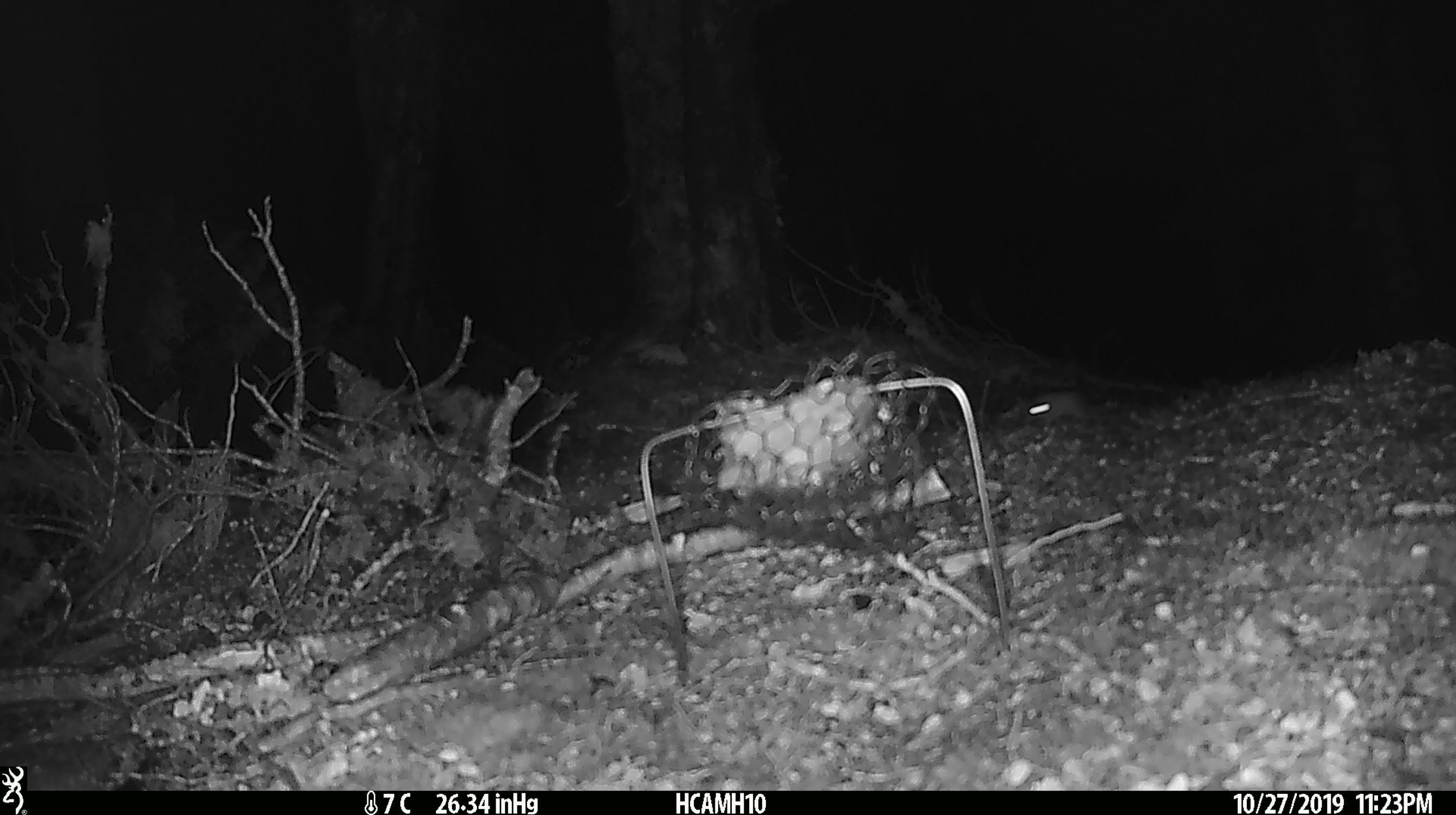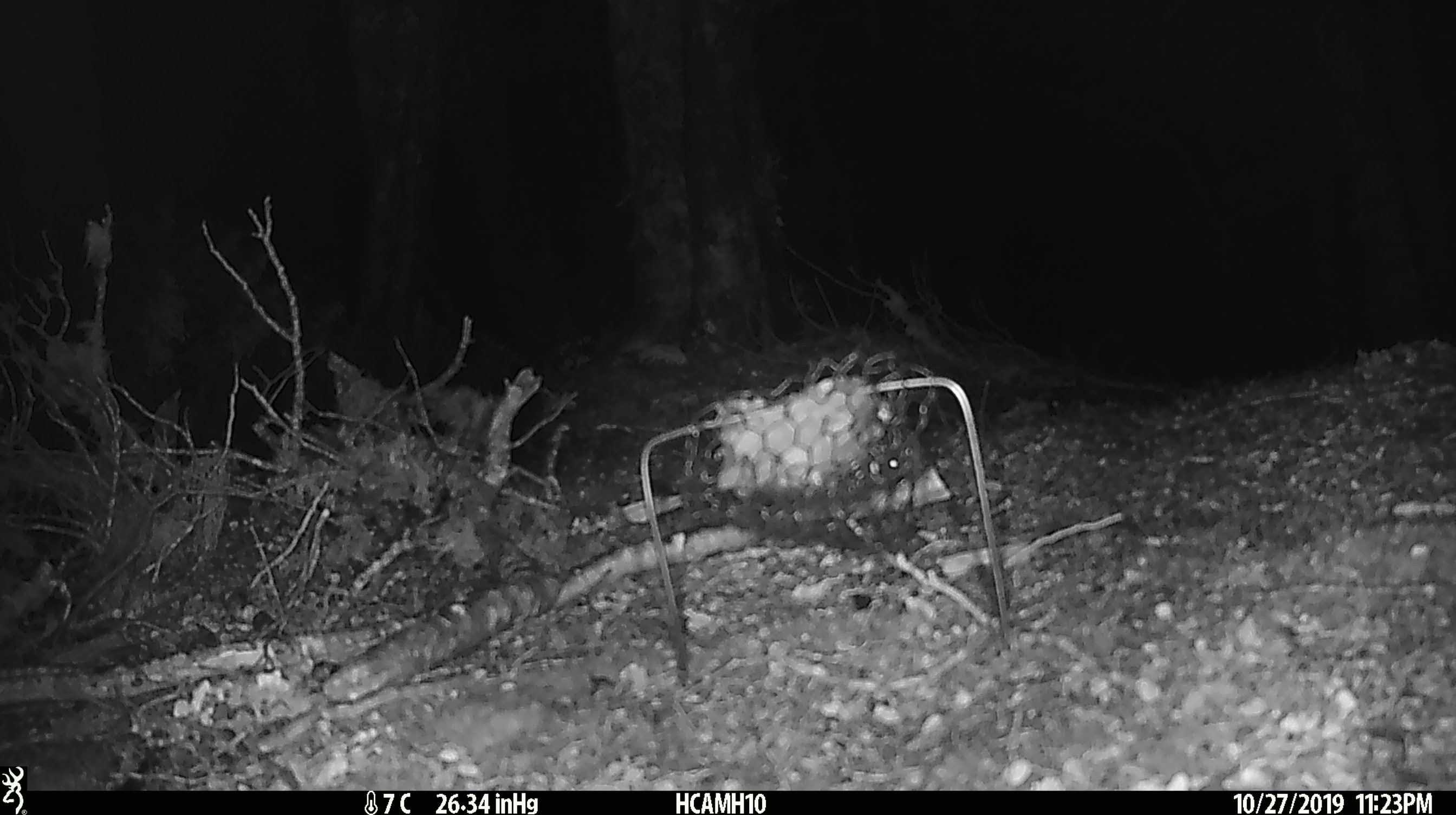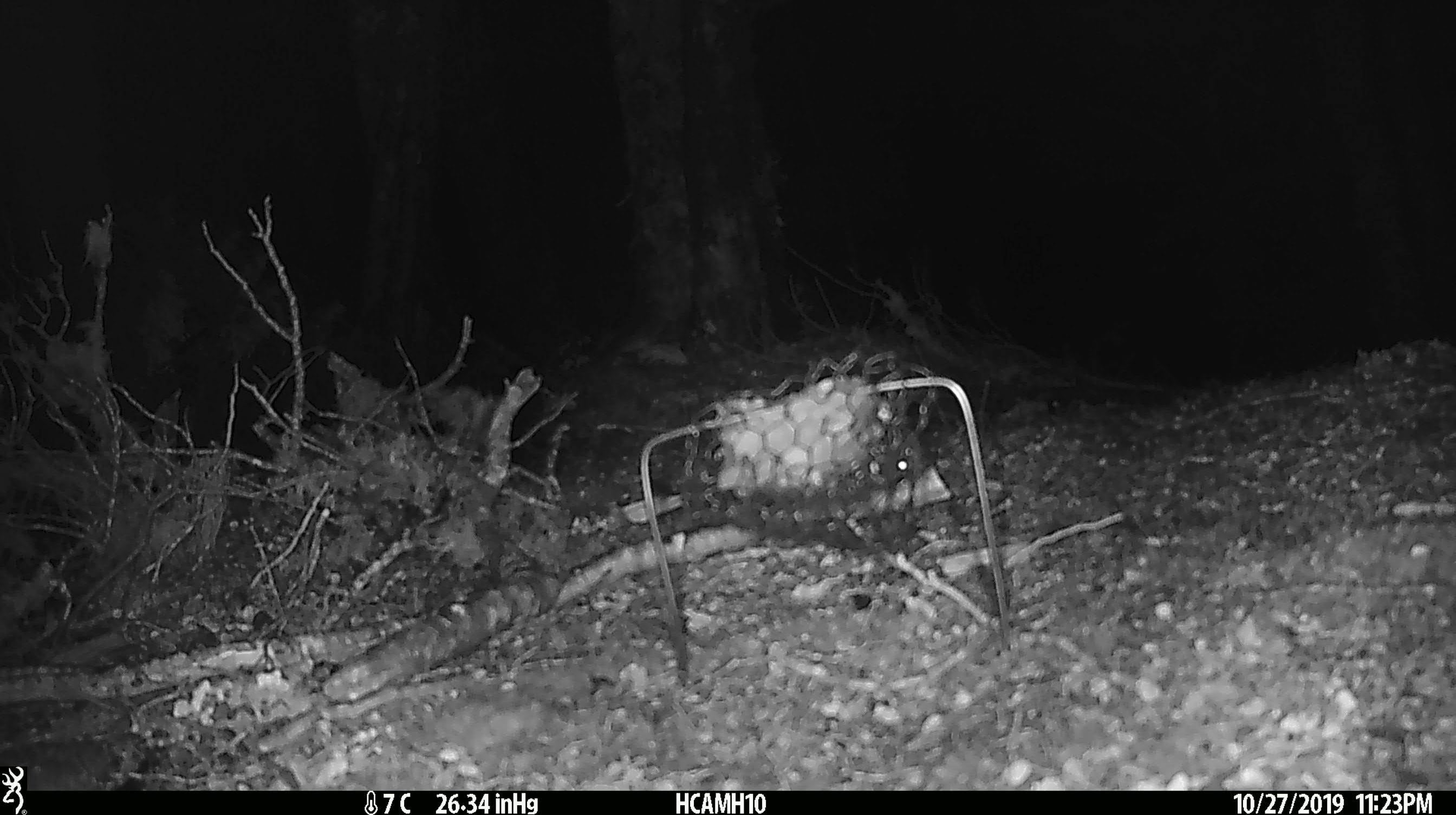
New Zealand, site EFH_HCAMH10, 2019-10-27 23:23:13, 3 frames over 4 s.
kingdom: Animalia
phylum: Chordata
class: Mammalia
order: Rodentia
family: Muridae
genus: Mus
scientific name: Mus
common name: mouse